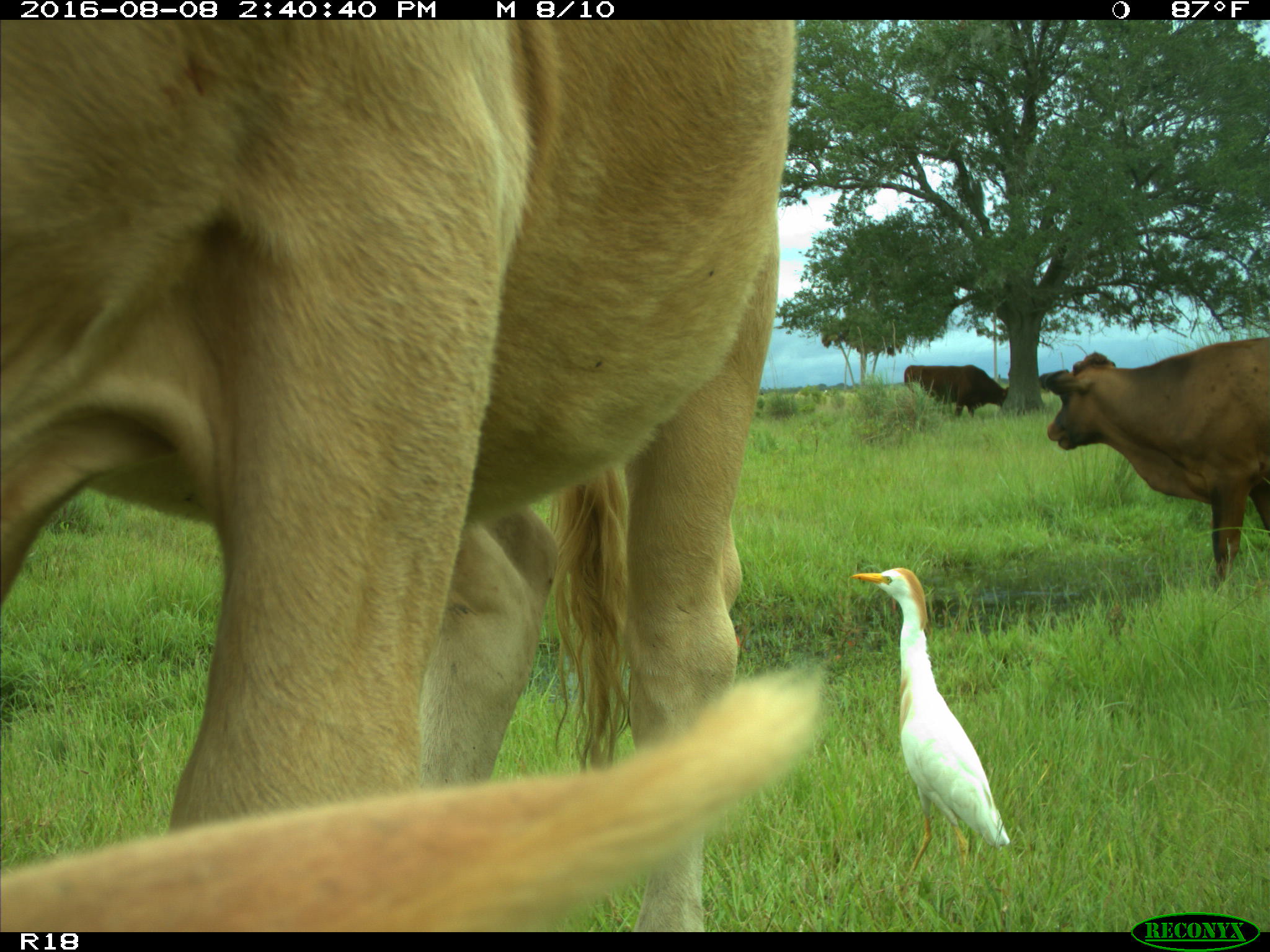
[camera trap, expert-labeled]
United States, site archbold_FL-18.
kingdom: Animalia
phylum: Chordata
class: Mammalia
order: Artiodactyla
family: Bovidae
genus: Bos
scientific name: Bos taurus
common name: domestic cow